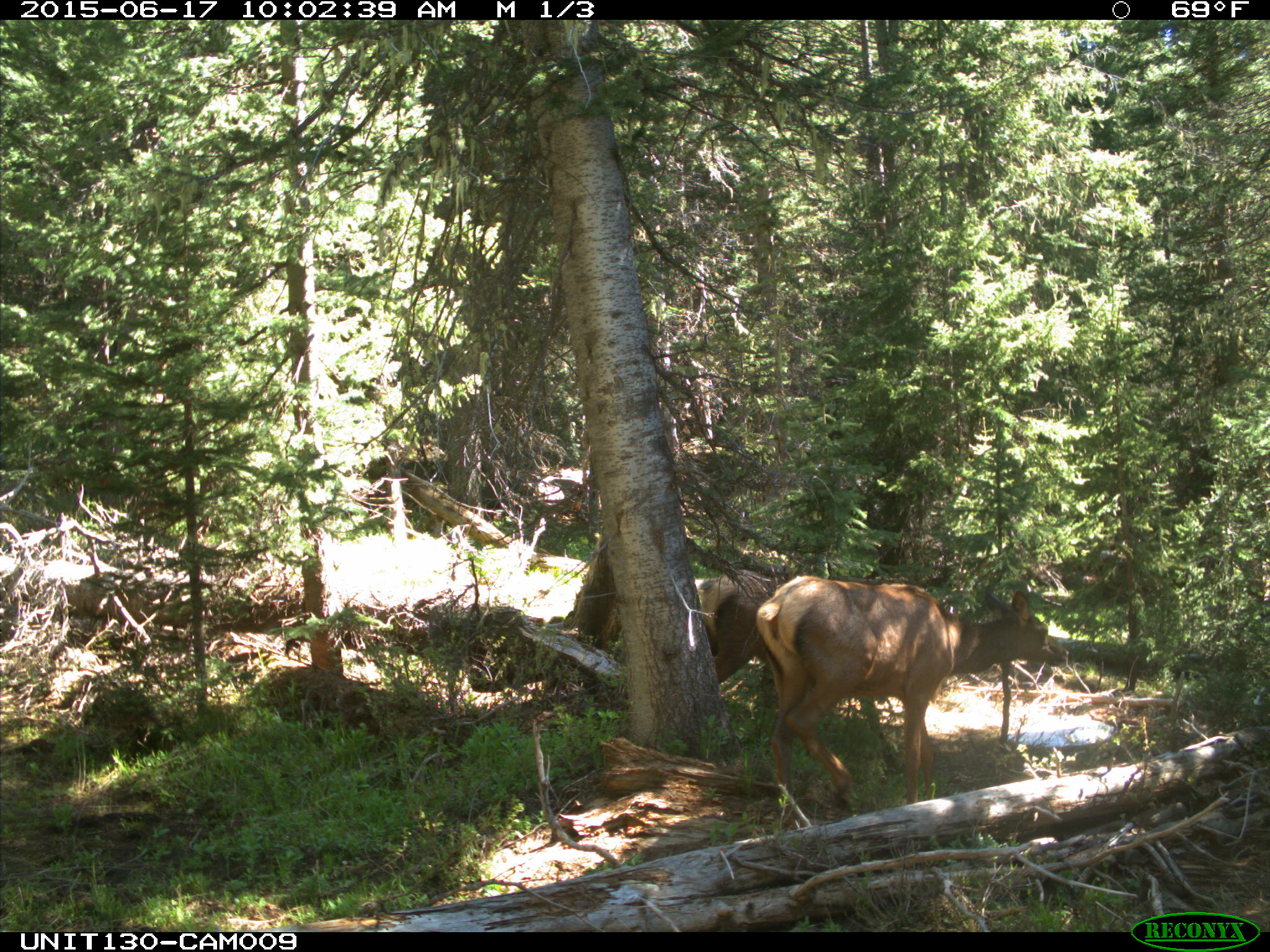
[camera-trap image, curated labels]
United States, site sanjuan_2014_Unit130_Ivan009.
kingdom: Animalia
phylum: Chordata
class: Mammalia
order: Artiodactyla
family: Cervidae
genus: Cervus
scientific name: Cervus elaphus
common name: red deer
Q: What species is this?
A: Cervus elaphus (red deer).